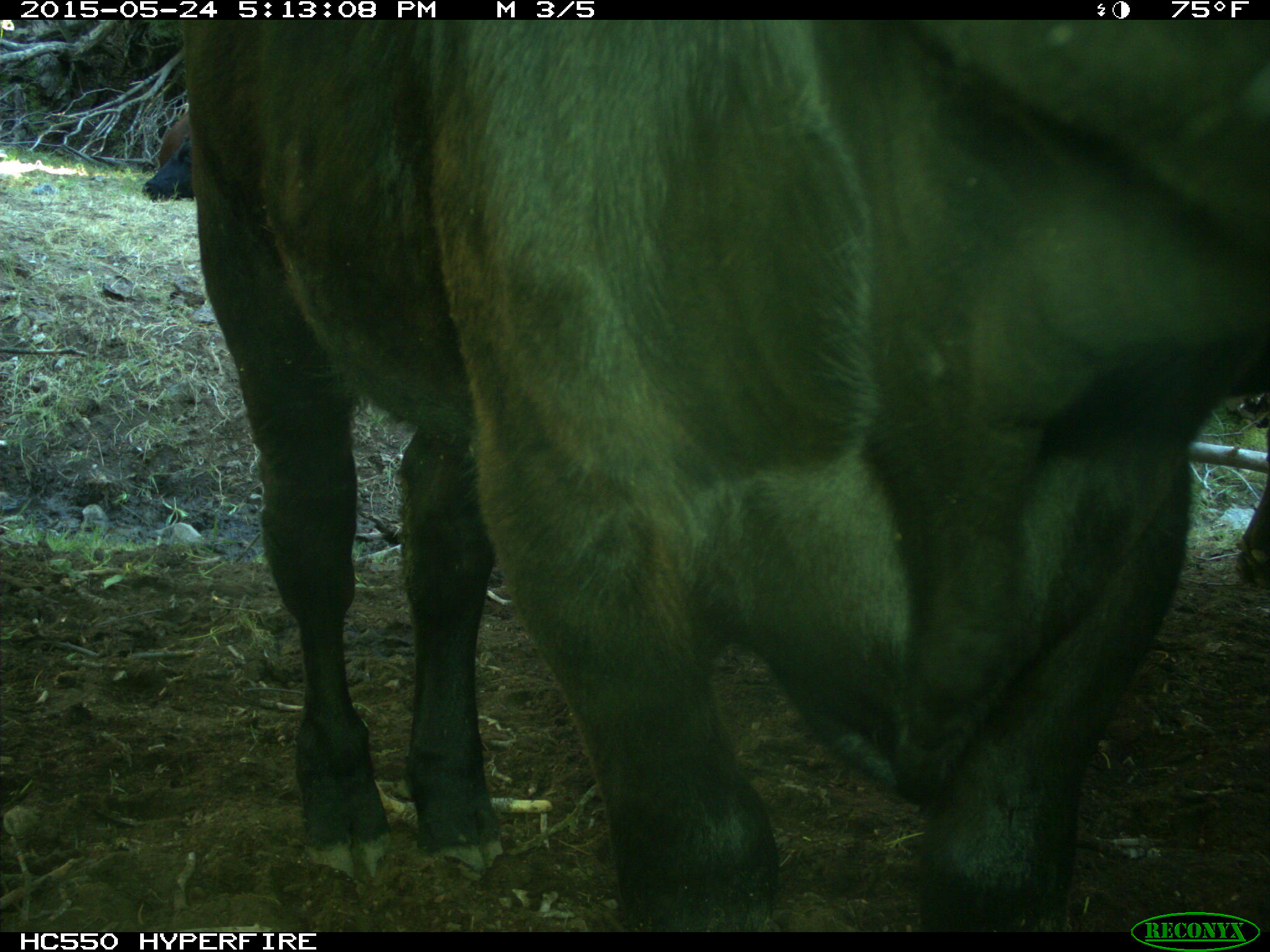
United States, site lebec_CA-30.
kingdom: Animalia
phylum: Chordata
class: Mammalia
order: Artiodactyla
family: Bovidae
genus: Bos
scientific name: Bos taurus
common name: domestic cow